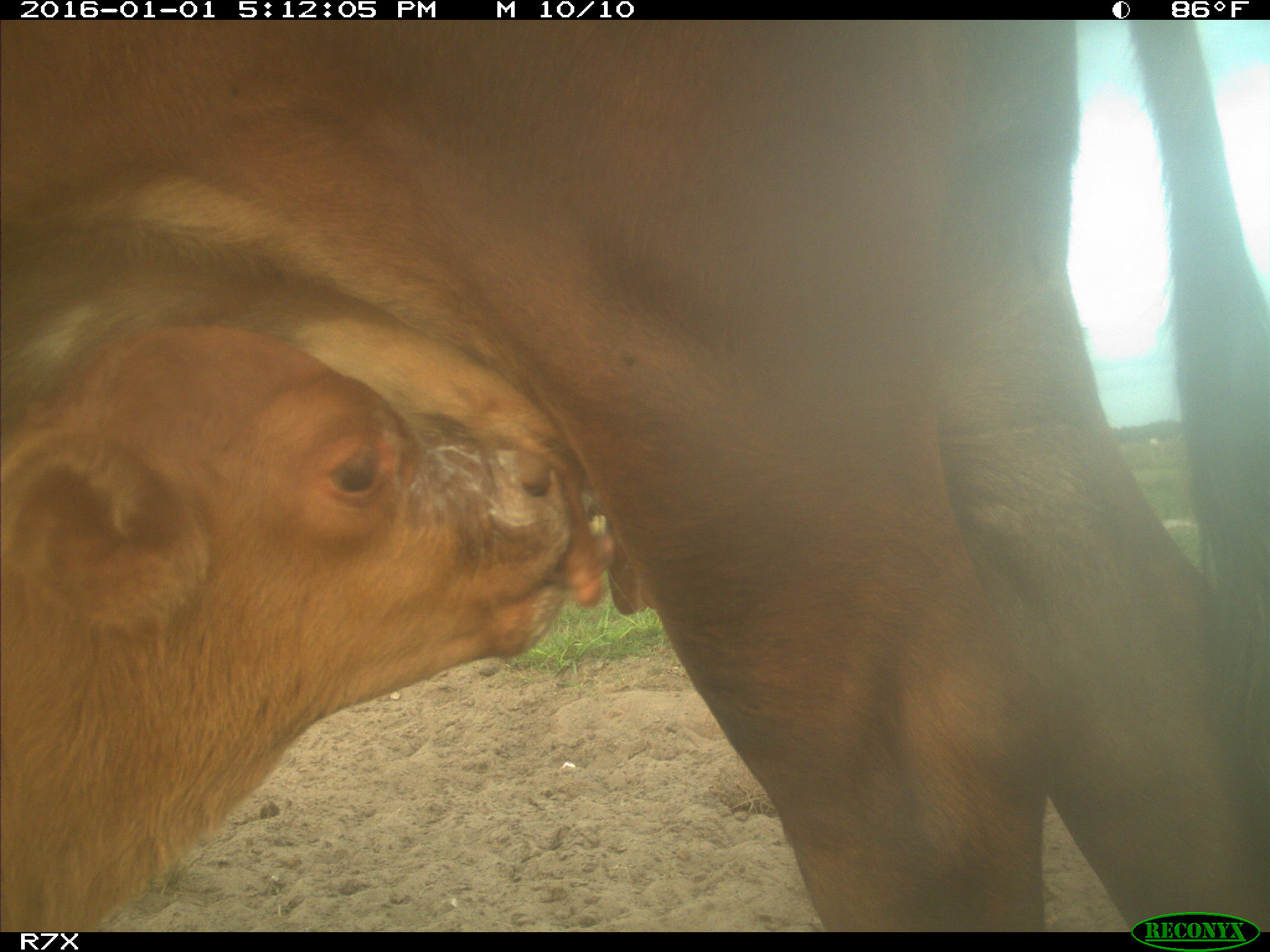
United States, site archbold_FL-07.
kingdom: Animalia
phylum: Chordata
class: Mammalia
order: Artiodactyla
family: Bovidae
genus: Bos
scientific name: Bos taurus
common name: domestic cow